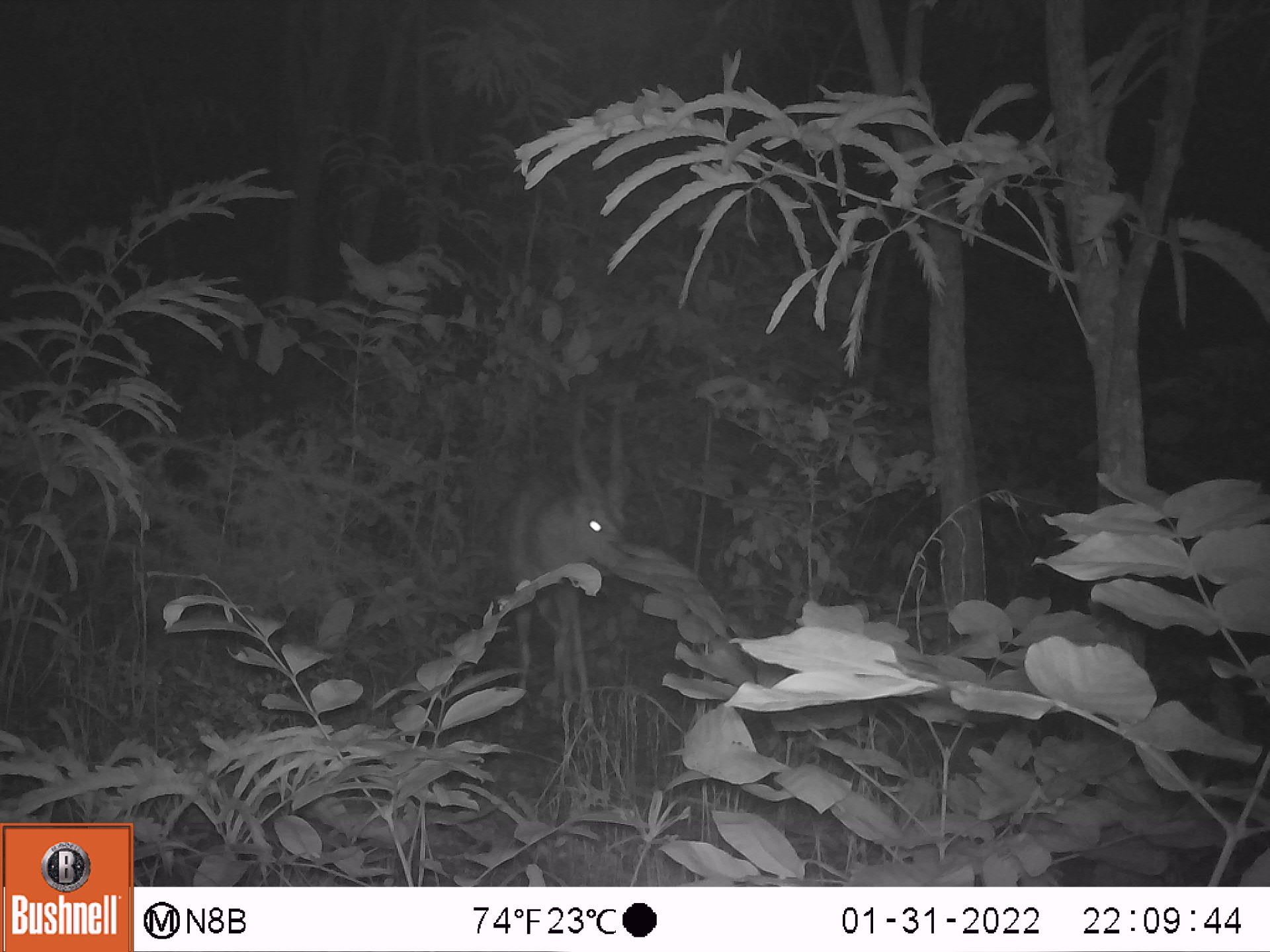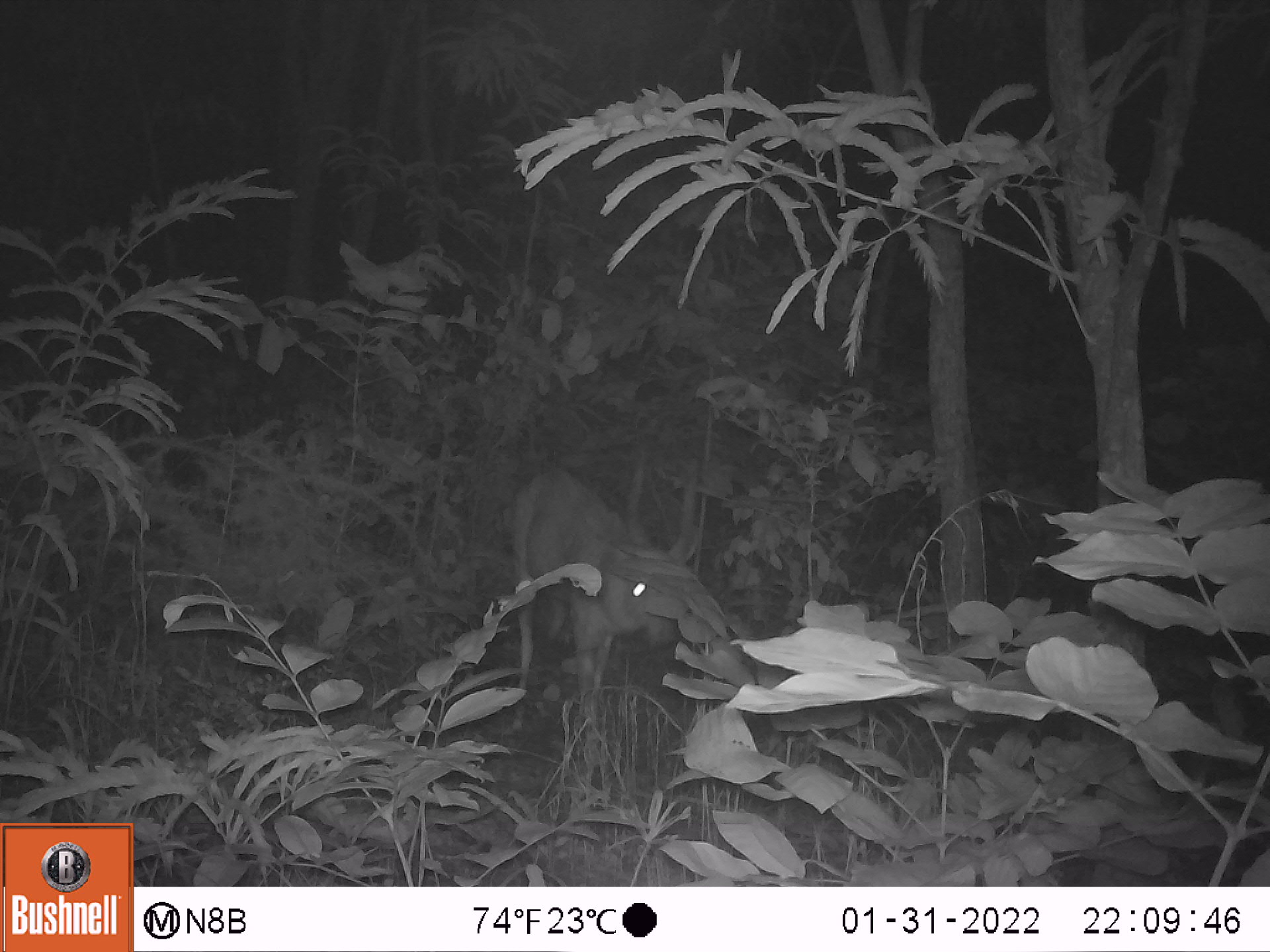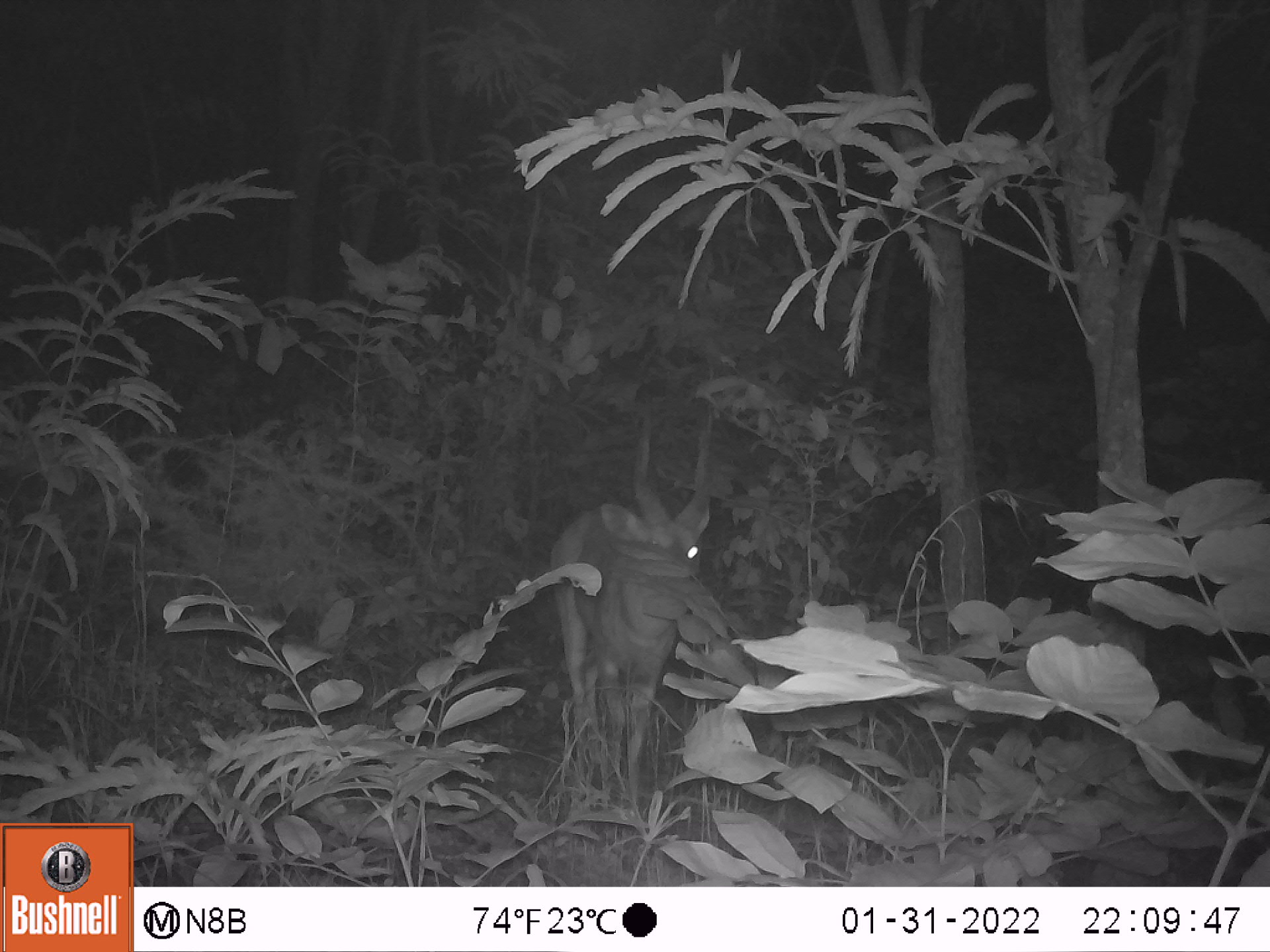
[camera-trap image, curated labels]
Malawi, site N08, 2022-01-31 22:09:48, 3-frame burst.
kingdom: Animalia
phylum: Chordata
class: Mammalia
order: Artiodactyla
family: Bovidae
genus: Tragelaphus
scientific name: Tragelaphus sylvaticus sylvaticus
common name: cape bushbuck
Cape bushbuck (Tragelaphus sylvaticus sylvaticus), count 1.